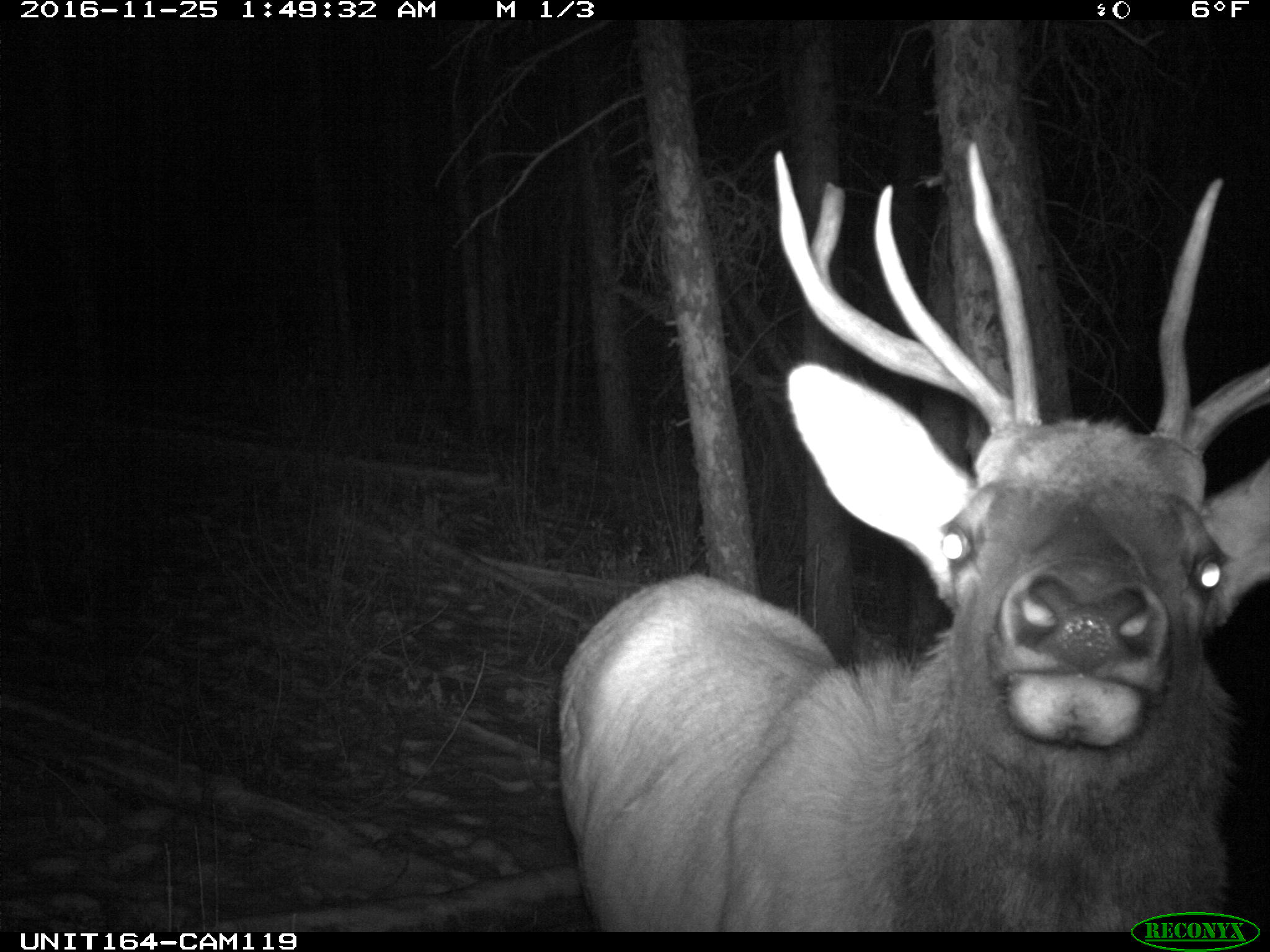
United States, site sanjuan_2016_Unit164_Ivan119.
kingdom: Animalia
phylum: Chordata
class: Mammalia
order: Artiodactyla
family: Cervidae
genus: Cervus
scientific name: Cervus elaphus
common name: red deer